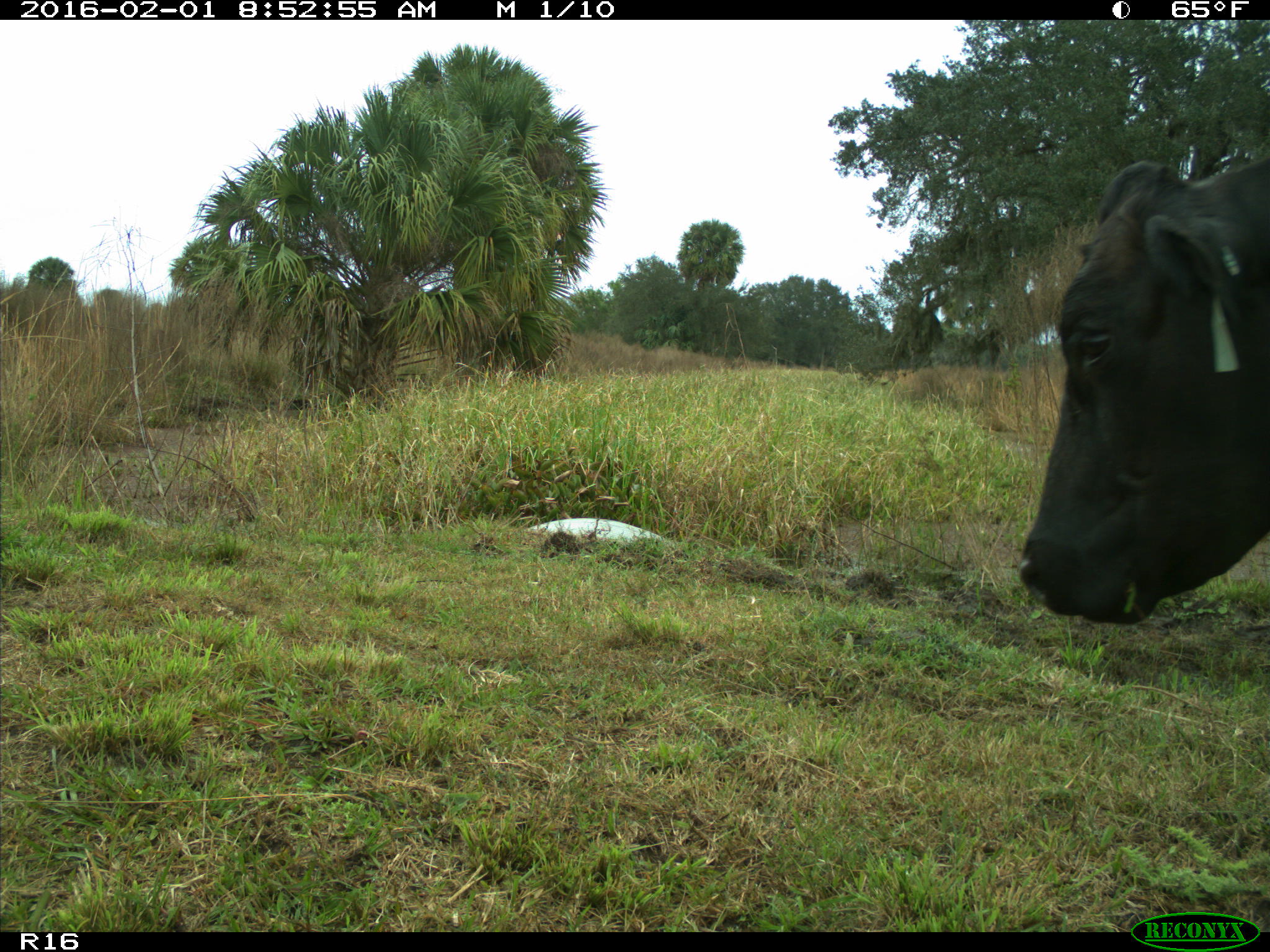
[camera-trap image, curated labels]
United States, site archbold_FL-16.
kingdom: Animalia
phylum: Chordata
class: Mammalia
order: Artiodactyla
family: Bovidae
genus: Bos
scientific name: Bos taurus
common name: domestic cow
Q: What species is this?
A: Bos taurus (domestic cow).